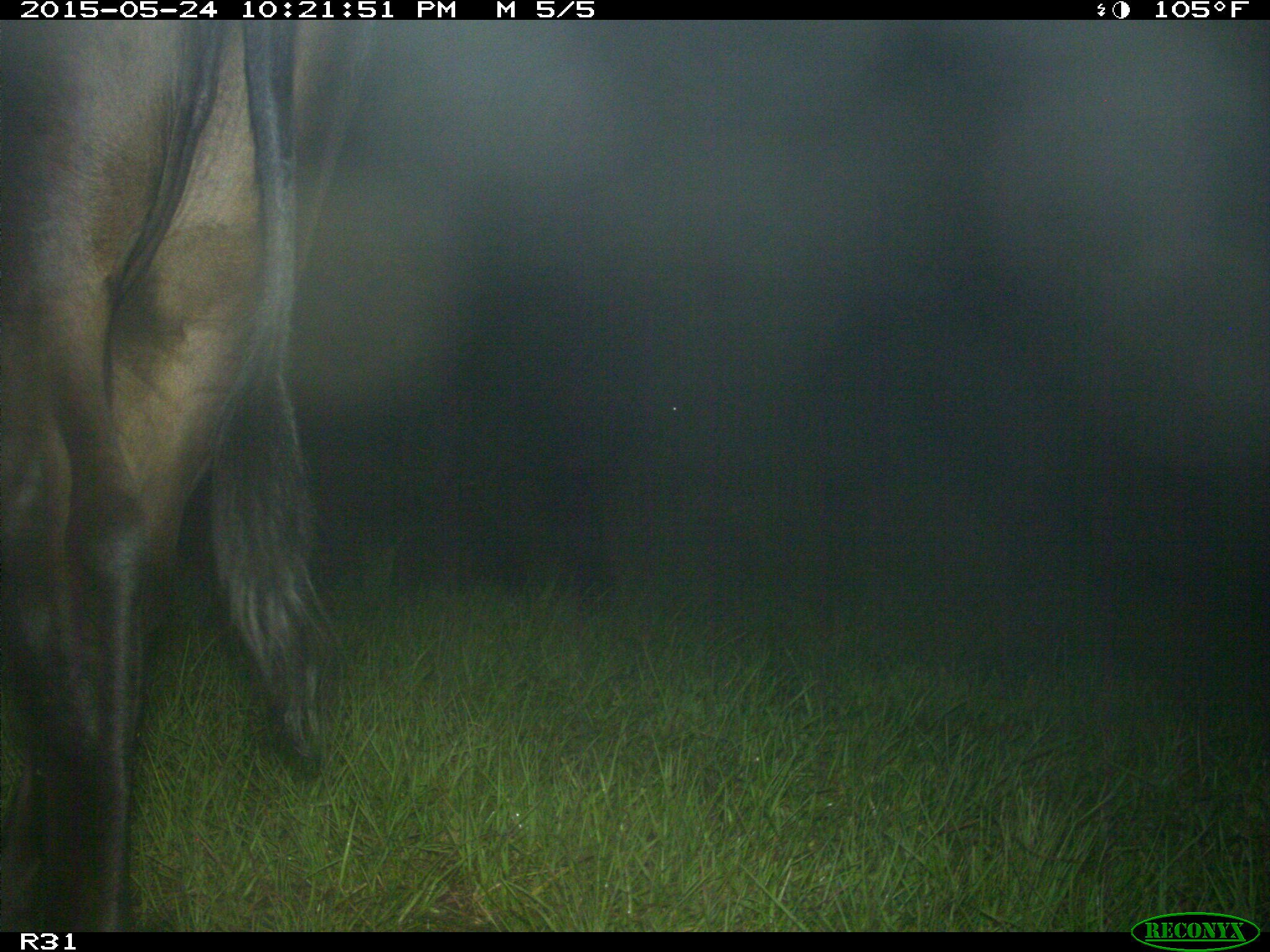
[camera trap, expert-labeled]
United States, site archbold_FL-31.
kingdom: Animalia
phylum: Chordata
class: Mammalia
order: Artiodactyla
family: Bovidae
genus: Bos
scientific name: Bos taurus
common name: domestic cow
Bos taurus (domestic cow).